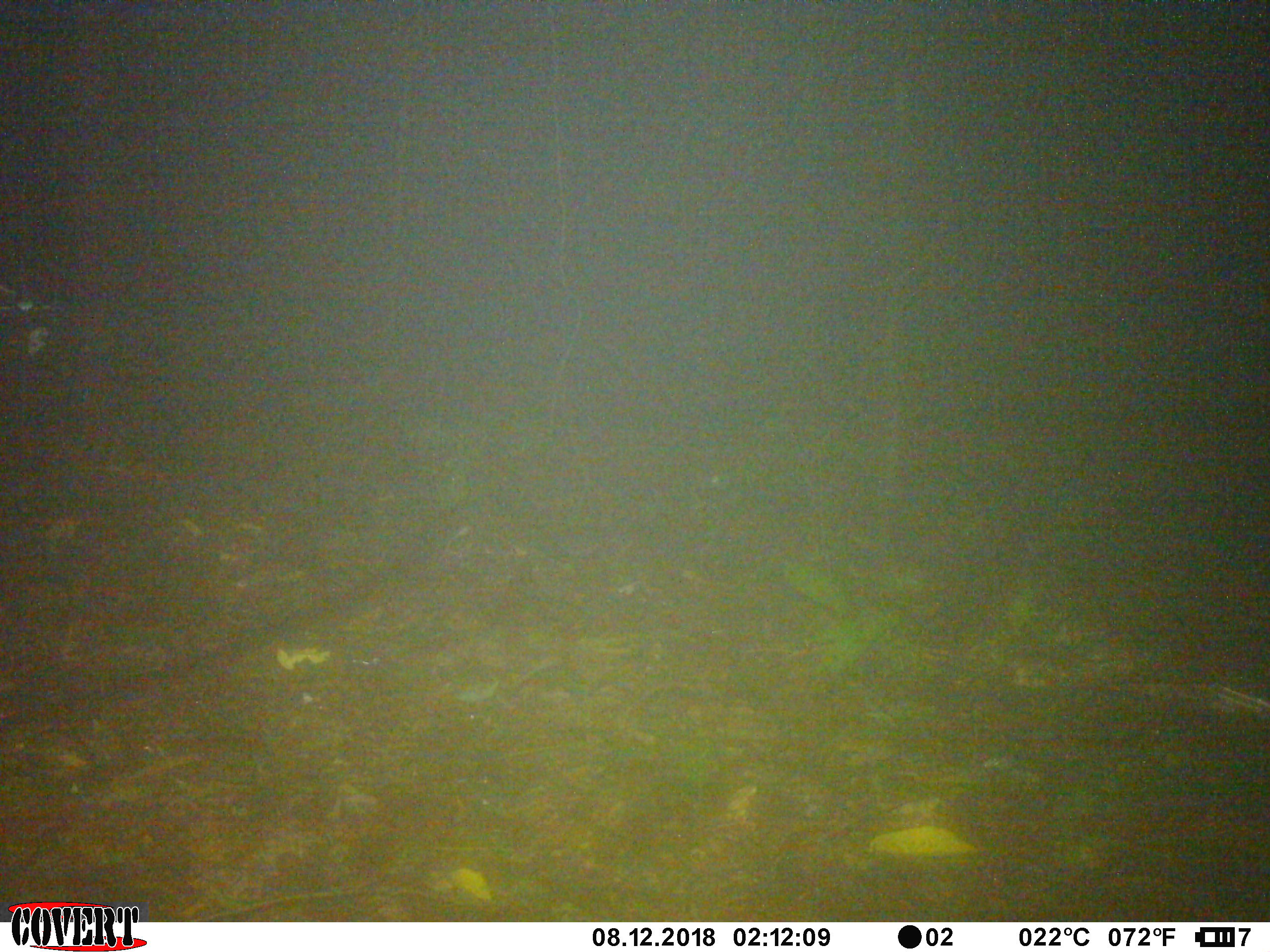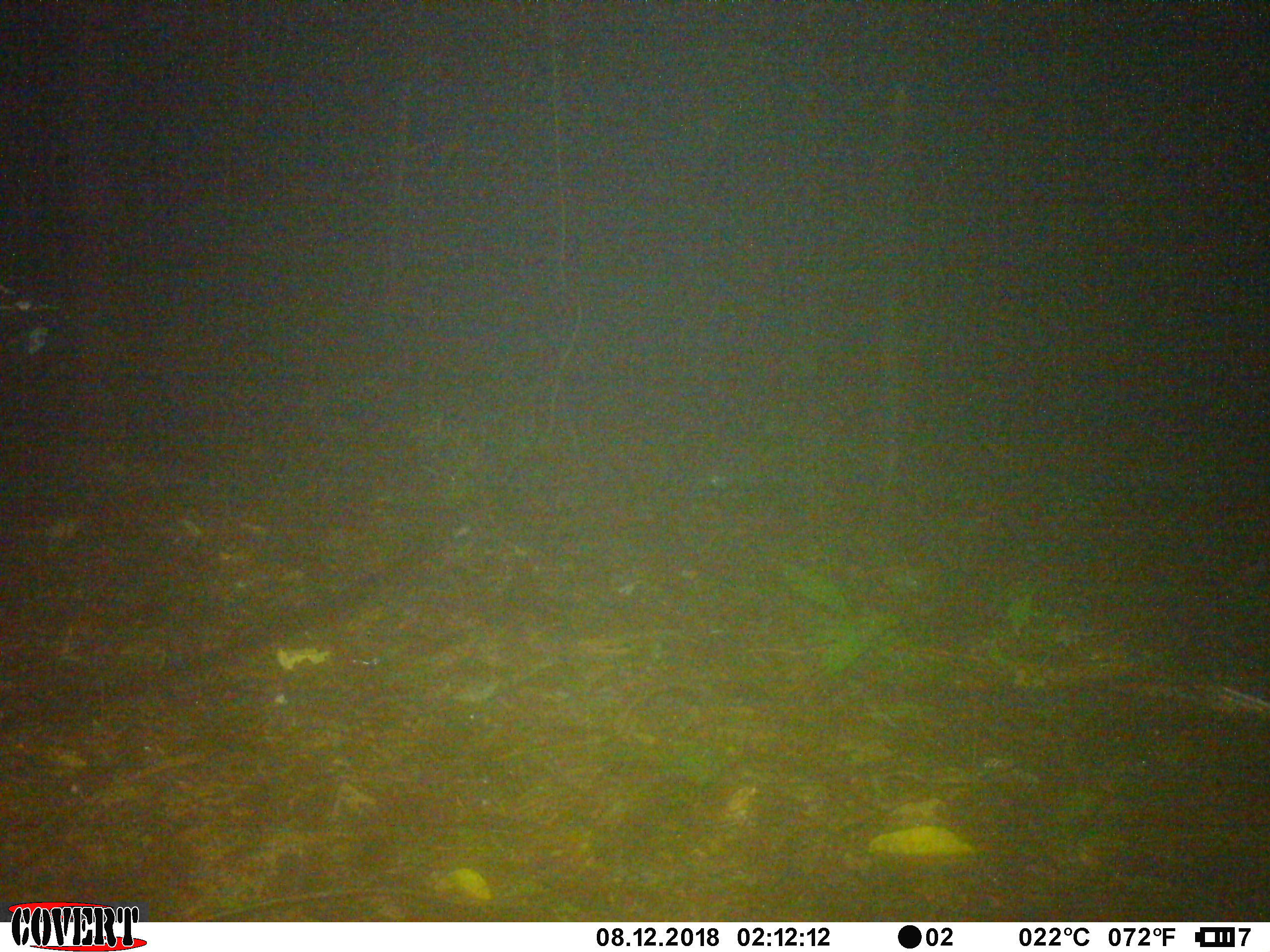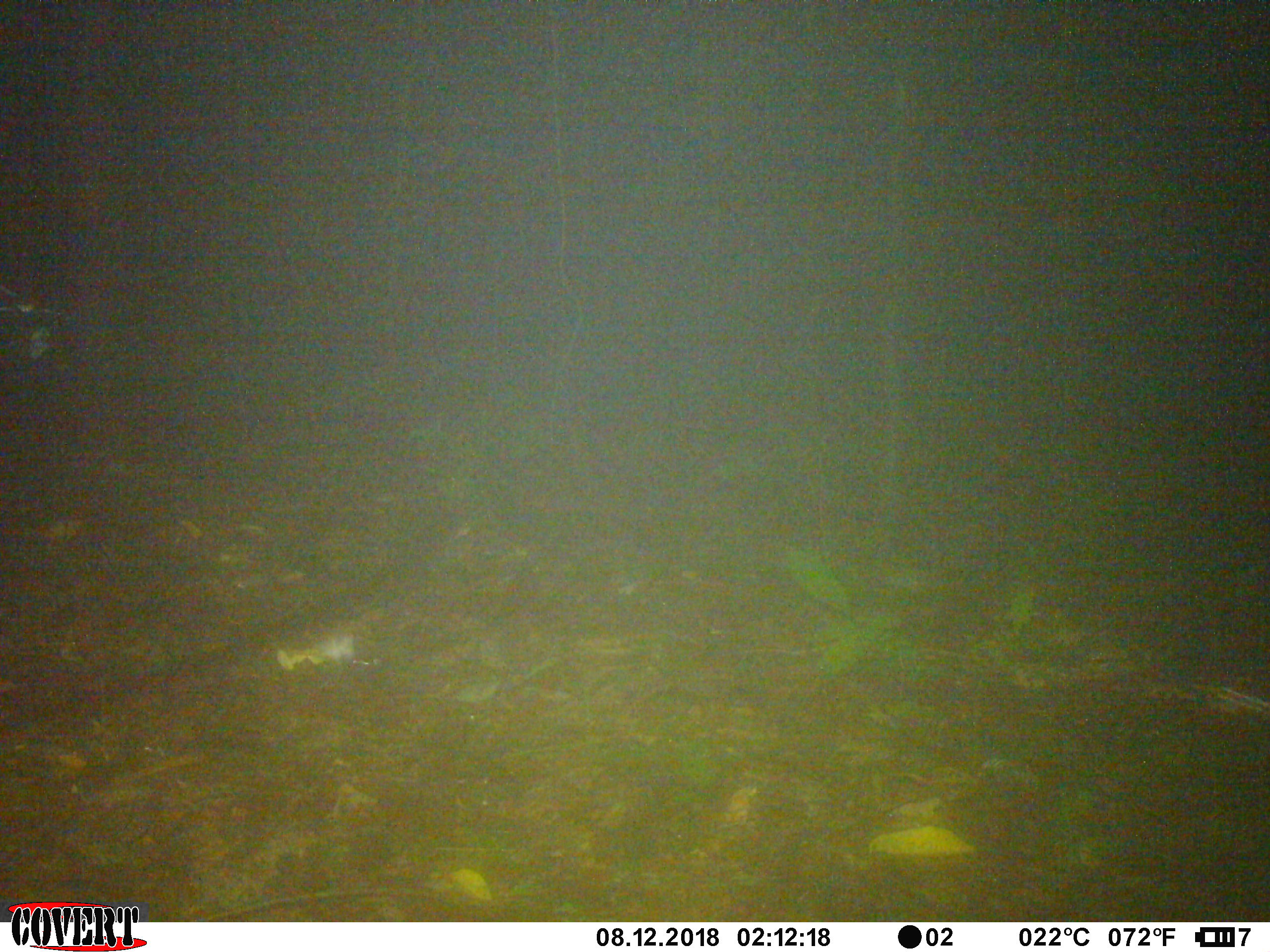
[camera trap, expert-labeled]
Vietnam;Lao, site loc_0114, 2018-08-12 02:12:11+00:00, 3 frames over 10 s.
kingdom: Animalia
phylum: Arthropoda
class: Insecta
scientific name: Insecta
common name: insect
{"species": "insect (Insecta)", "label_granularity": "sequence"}